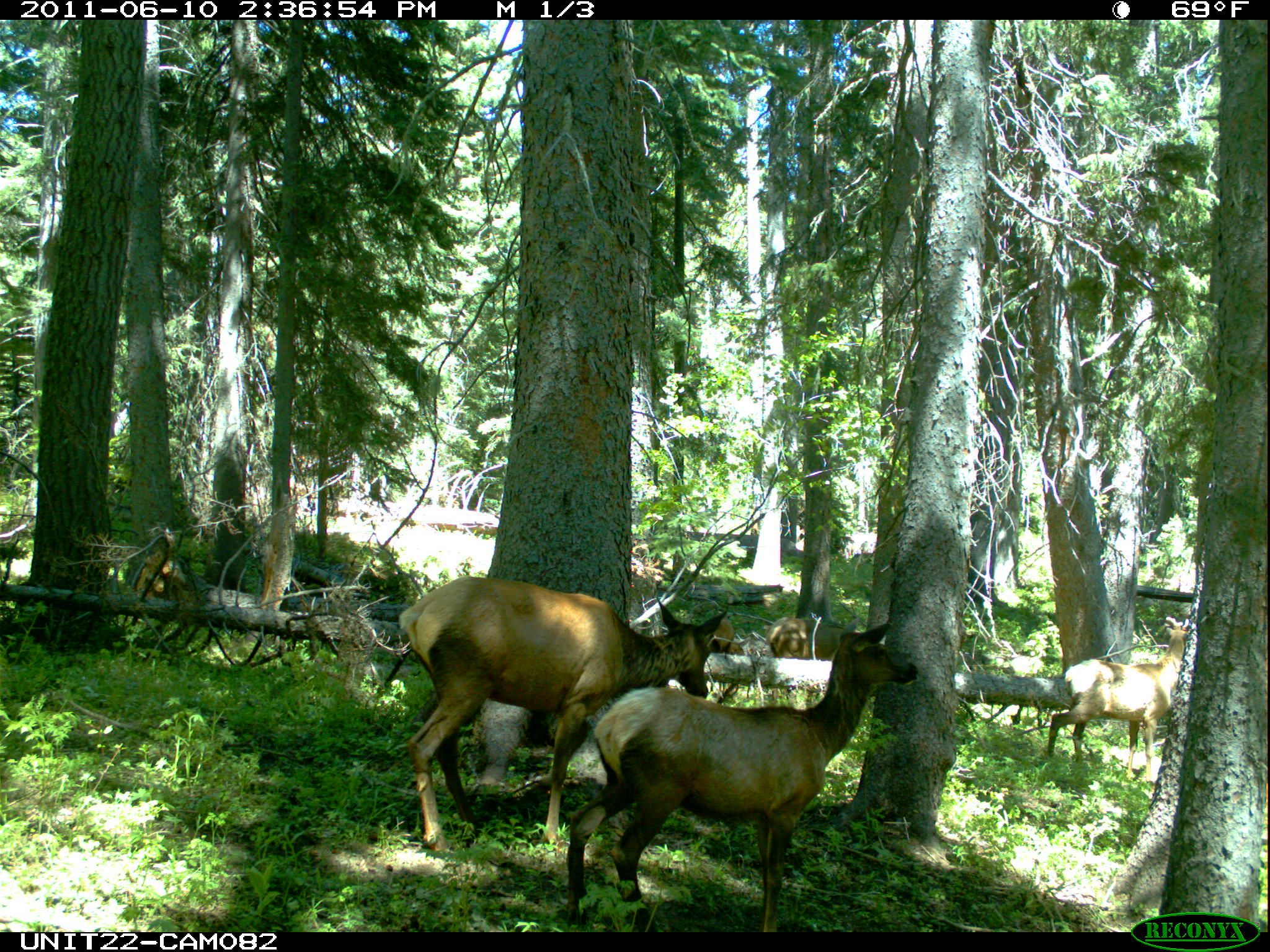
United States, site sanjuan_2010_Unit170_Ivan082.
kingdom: Animalia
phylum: Chordata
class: Mammalia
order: Artiodactyla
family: Cervidae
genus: Cervus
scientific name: Cervus elaphus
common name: red deer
Cervus elaphus (red deer).